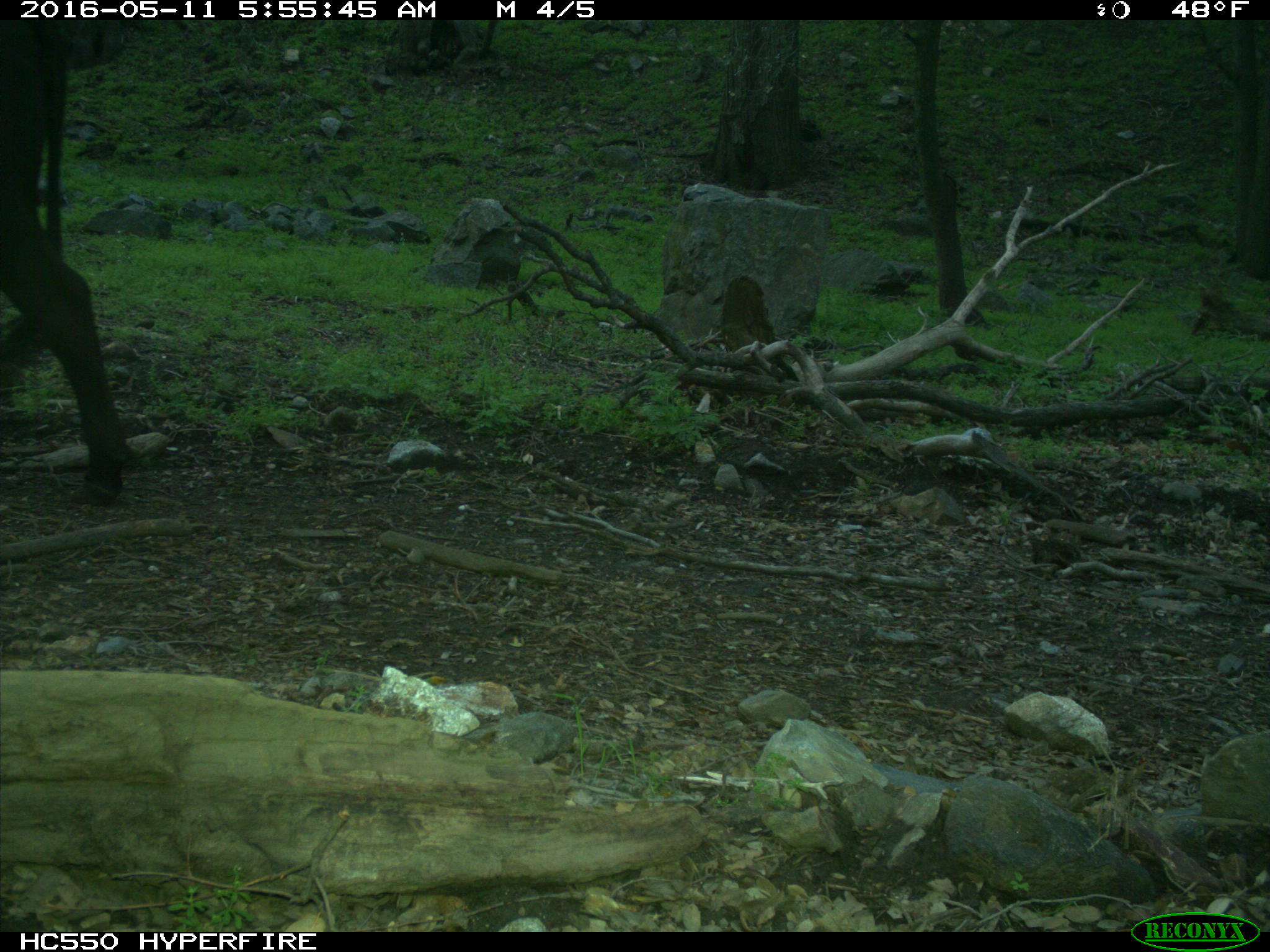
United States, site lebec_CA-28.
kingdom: Animalia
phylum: Chordata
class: Mammalia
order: Artiodactyla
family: Bovidae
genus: Bos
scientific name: Bos taurus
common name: domestic cow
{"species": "Bos taurus (domestic cow)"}